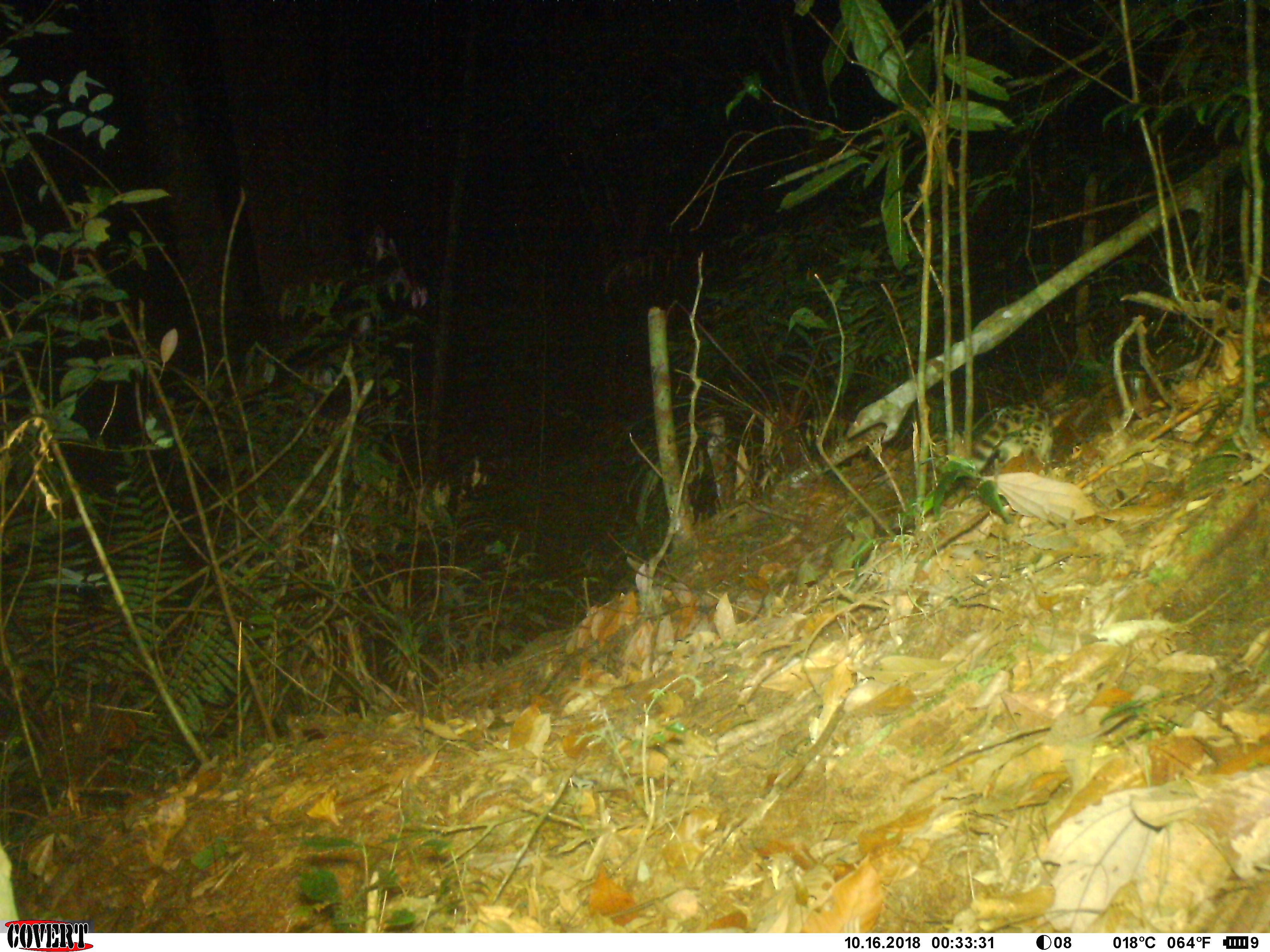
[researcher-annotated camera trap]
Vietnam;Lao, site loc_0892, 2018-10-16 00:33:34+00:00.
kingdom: Animalia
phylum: Chordata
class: Mammalia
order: Carnivora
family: Prionodontidae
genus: Prionodon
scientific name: Prionodon pardicolor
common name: spotted linsang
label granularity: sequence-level